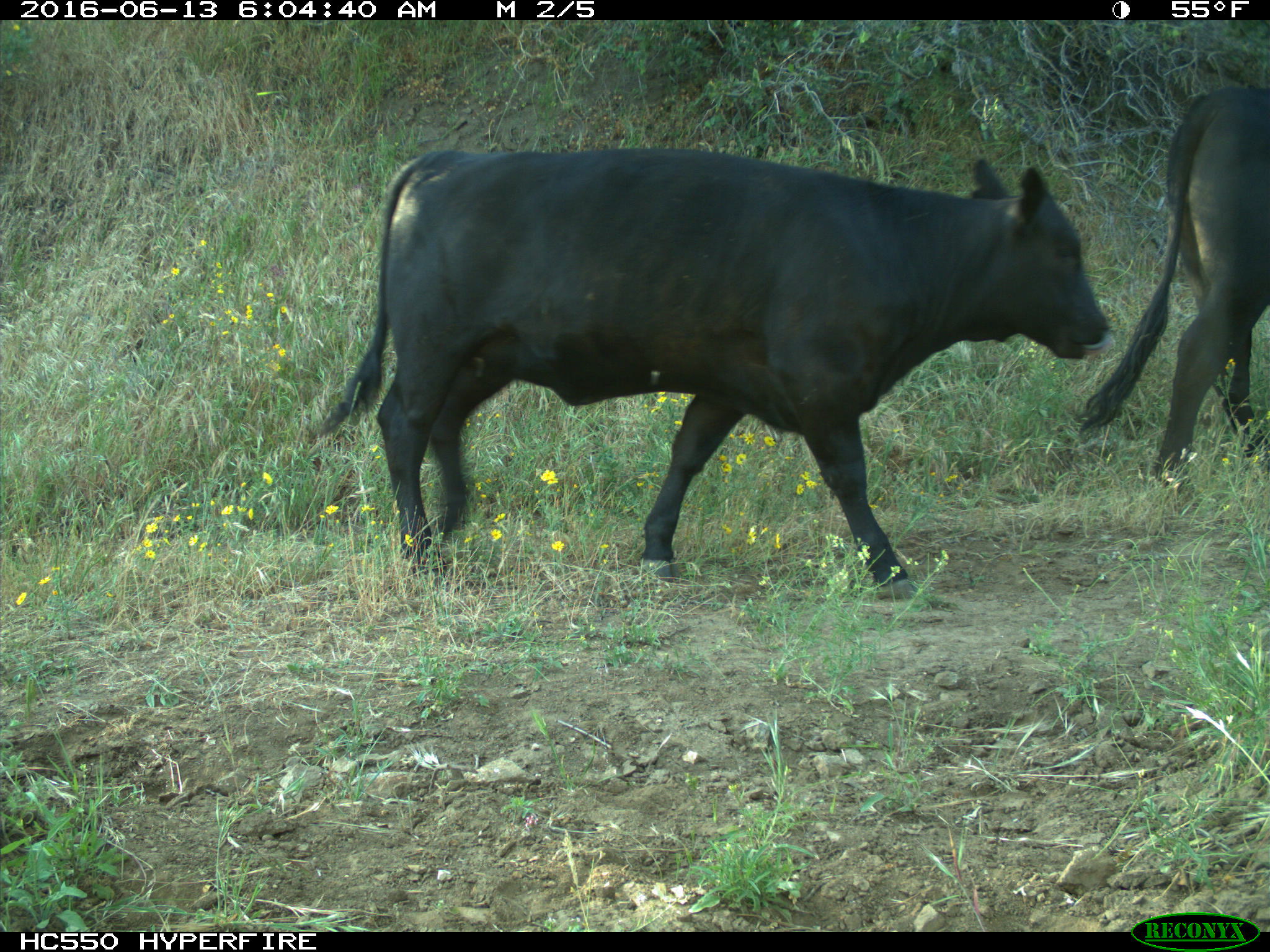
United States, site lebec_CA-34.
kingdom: Animalia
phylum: Chordata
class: Mammalia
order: Artiodactyla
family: Bovidae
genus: Bos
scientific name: Bos taurus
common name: domestic cow